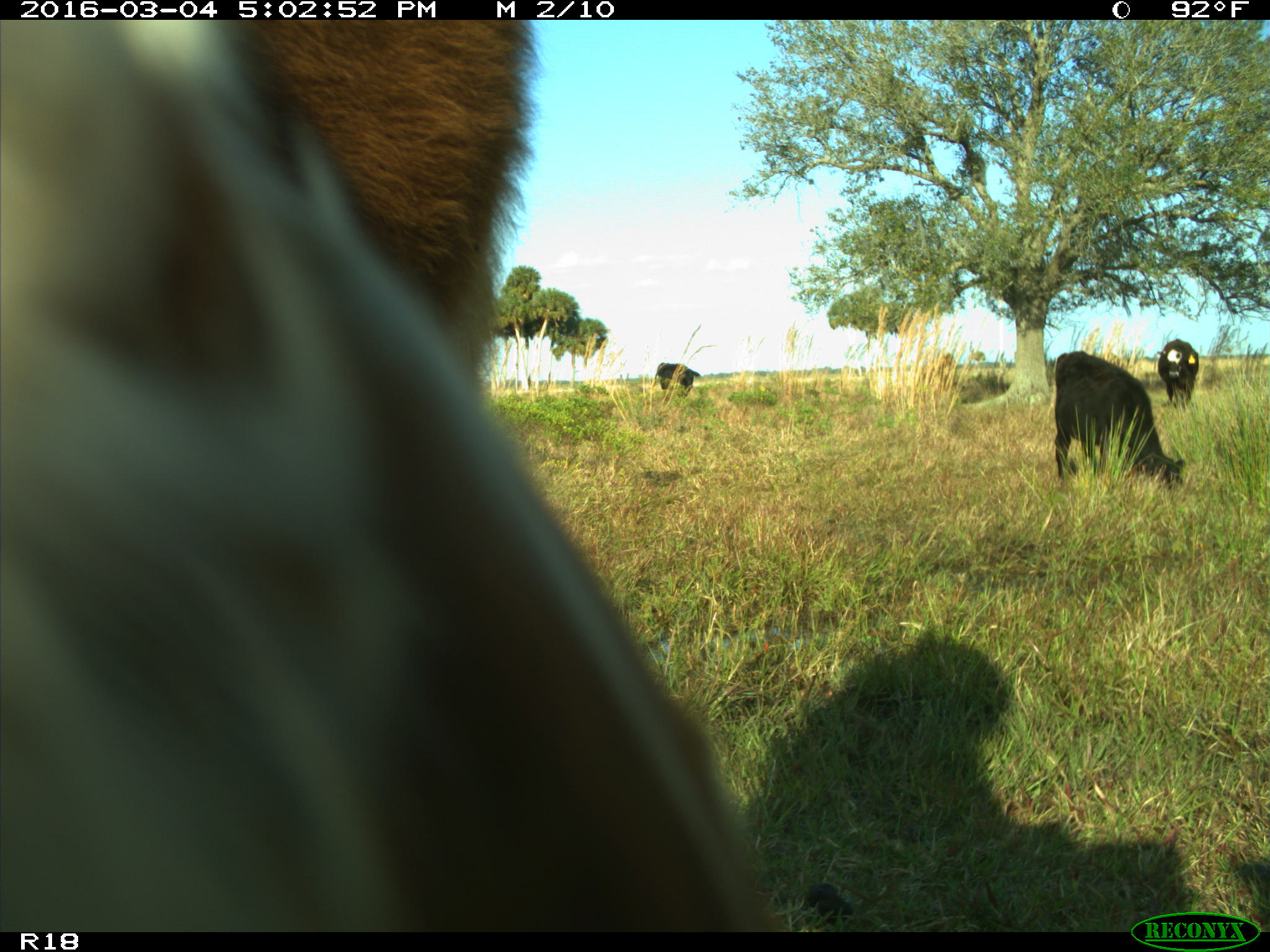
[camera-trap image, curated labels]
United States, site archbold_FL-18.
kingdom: Animalia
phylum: Chordata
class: Mammalia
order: Artiodactyla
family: Bovidae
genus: Bos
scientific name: Bos taurus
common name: domestic cow